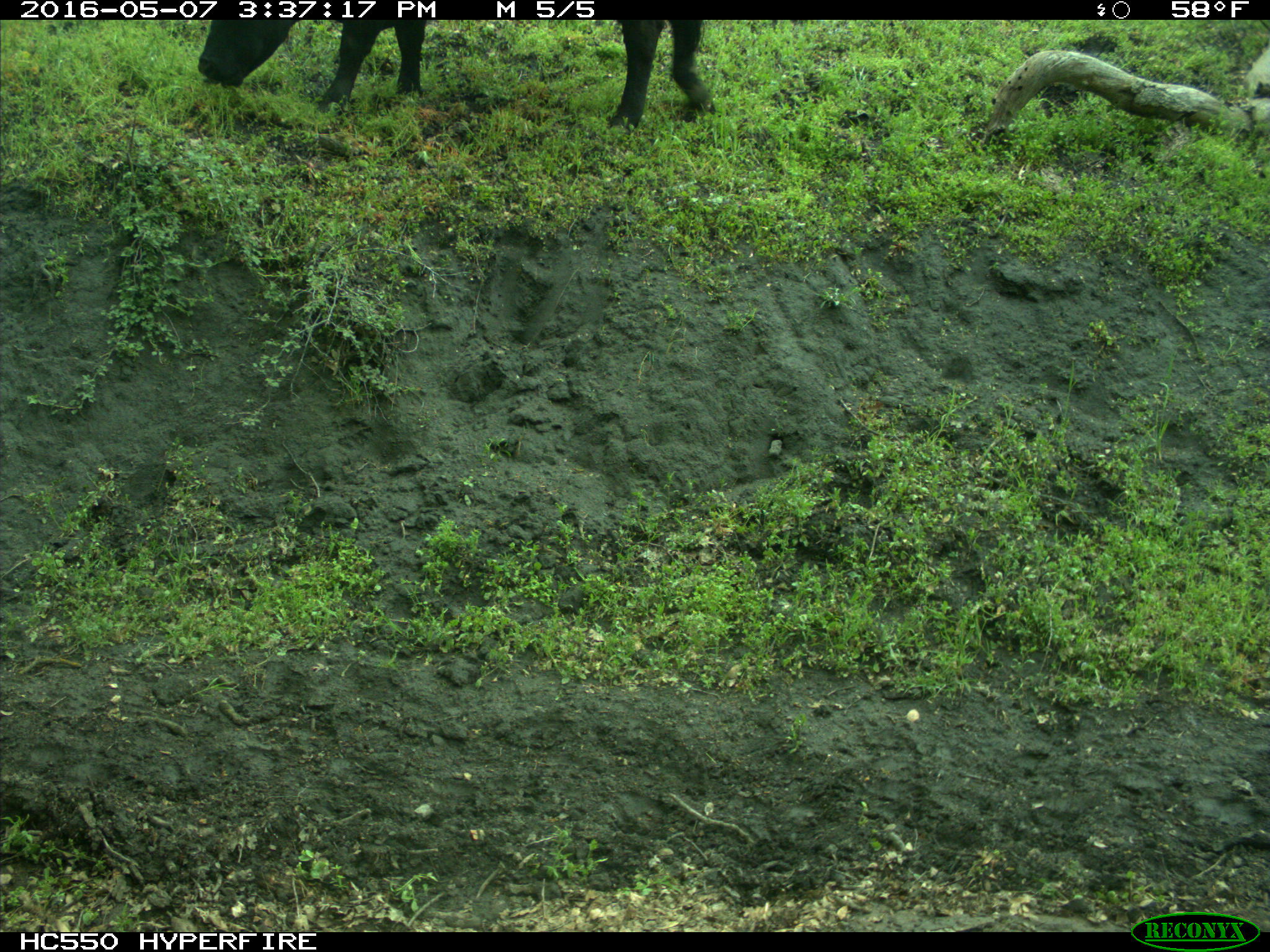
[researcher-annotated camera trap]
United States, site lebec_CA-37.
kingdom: Animalia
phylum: Chordata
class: Mammalia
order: Artiodactyla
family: Bovidae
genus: Bos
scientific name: Bos taurus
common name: domestic cow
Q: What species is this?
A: Bos taurus (domestic cow).